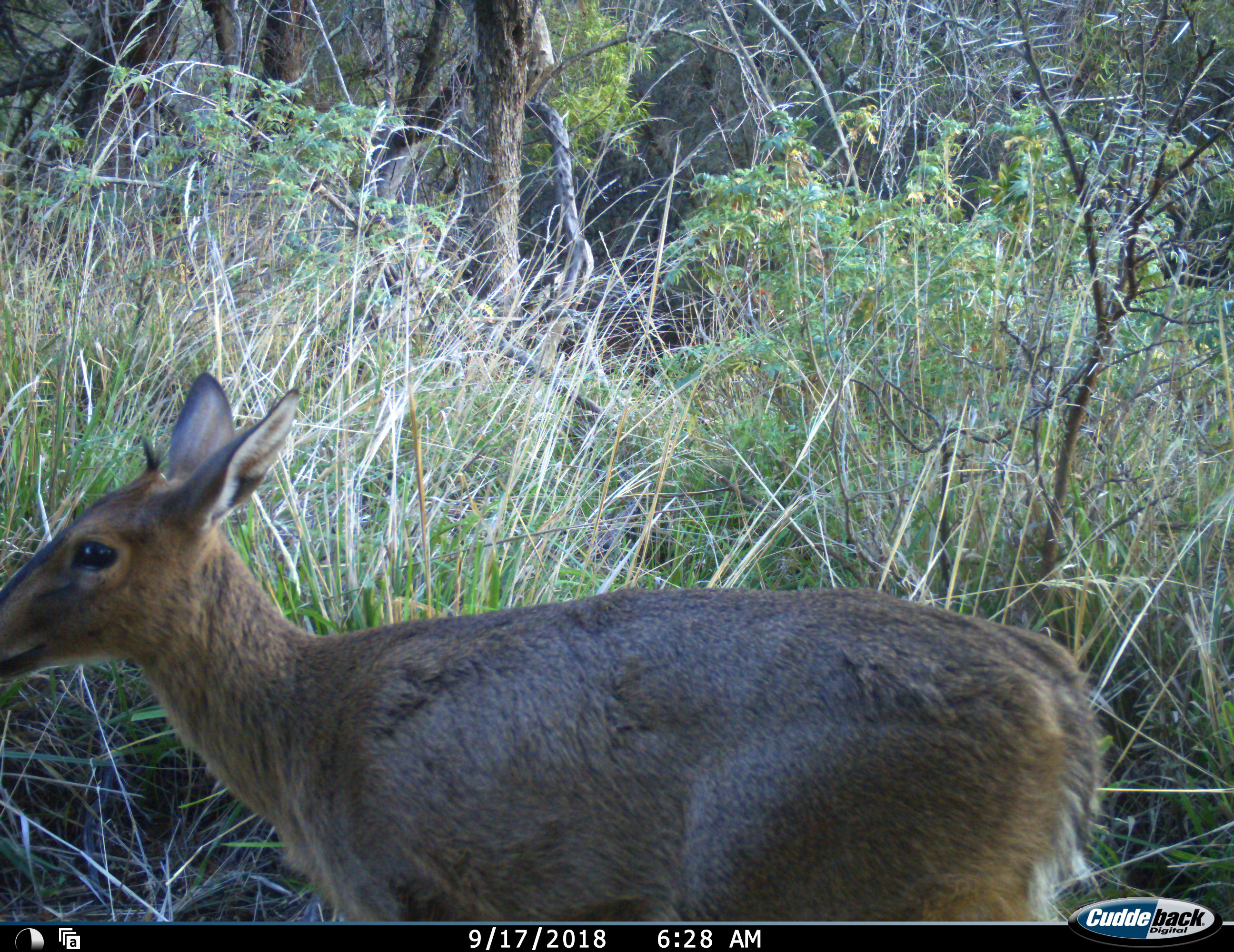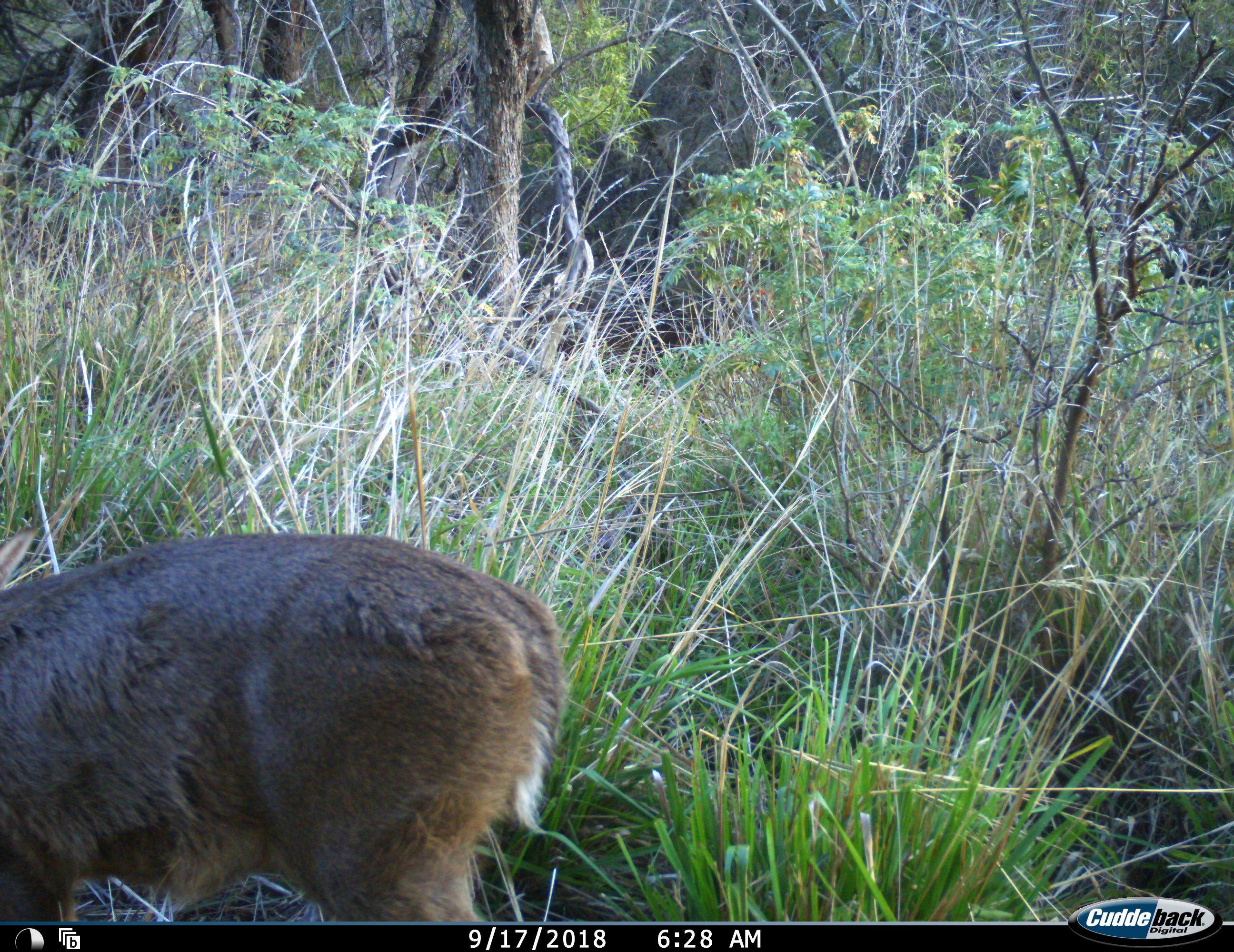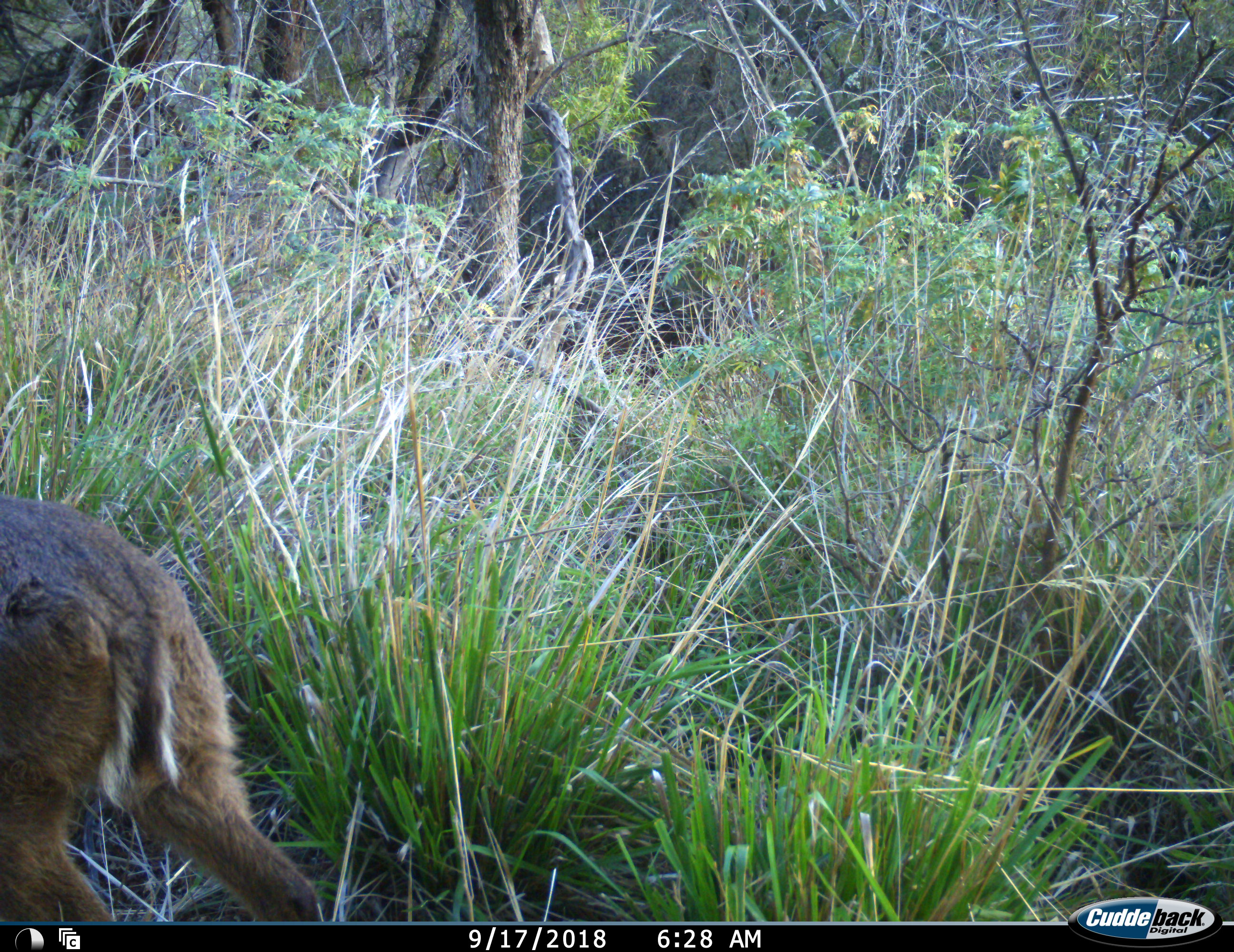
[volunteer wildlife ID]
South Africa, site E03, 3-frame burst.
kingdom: Animalia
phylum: Chordata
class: Mammalia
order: Artiodactyla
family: Bovidae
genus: Sylvicapra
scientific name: Sylvicapra grimmia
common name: common grey duiker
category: duikercommongrey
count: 1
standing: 20%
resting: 0%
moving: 80%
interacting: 0%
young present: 0%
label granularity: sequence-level